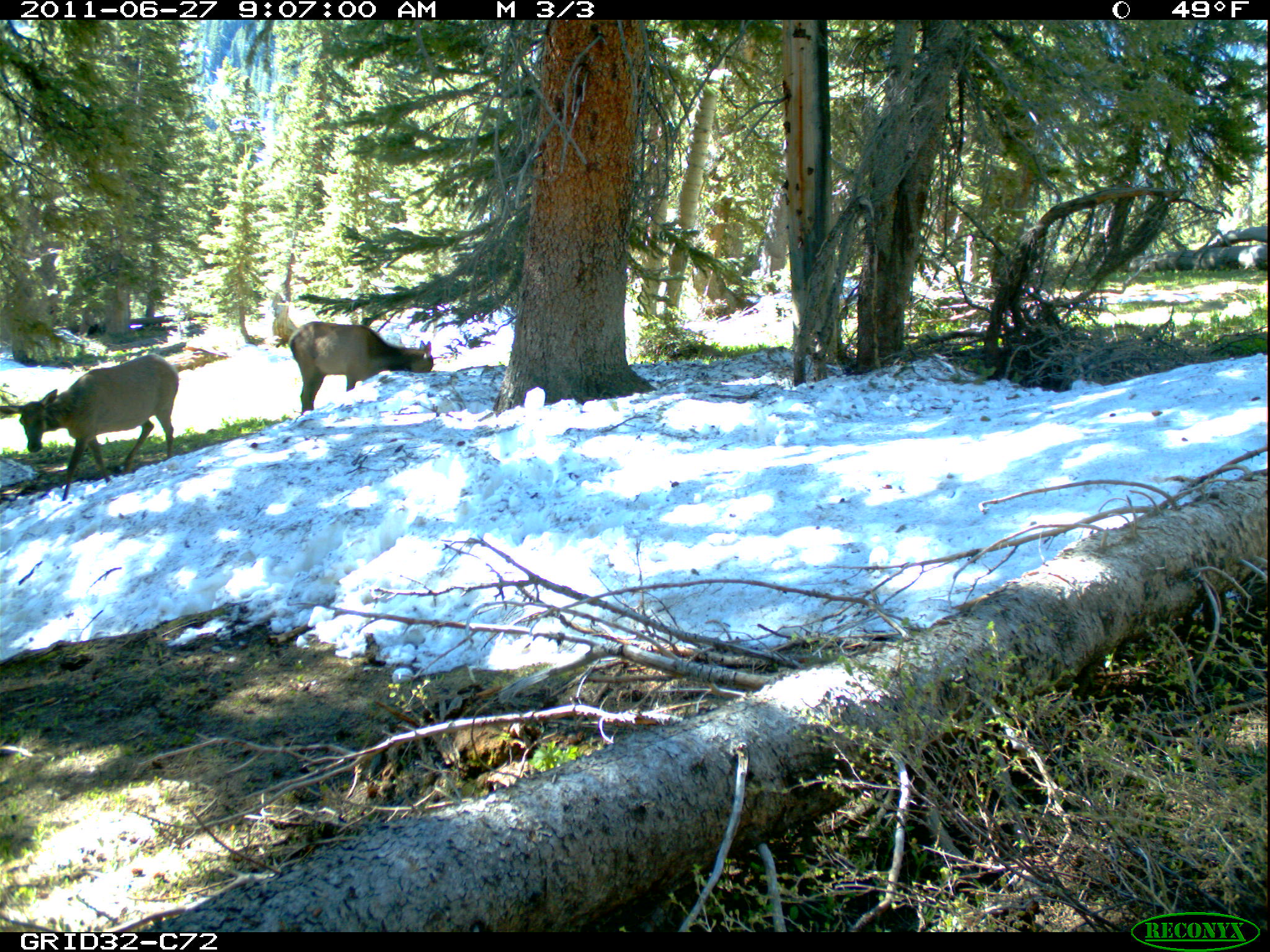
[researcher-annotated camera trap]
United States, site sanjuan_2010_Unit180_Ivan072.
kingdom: Animalia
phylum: Chordata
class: Mammalia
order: Artiodactyla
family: Cervidae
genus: Cervus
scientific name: Cervus elaphus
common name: red deer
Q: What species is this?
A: Cervus elaphus (red deer).